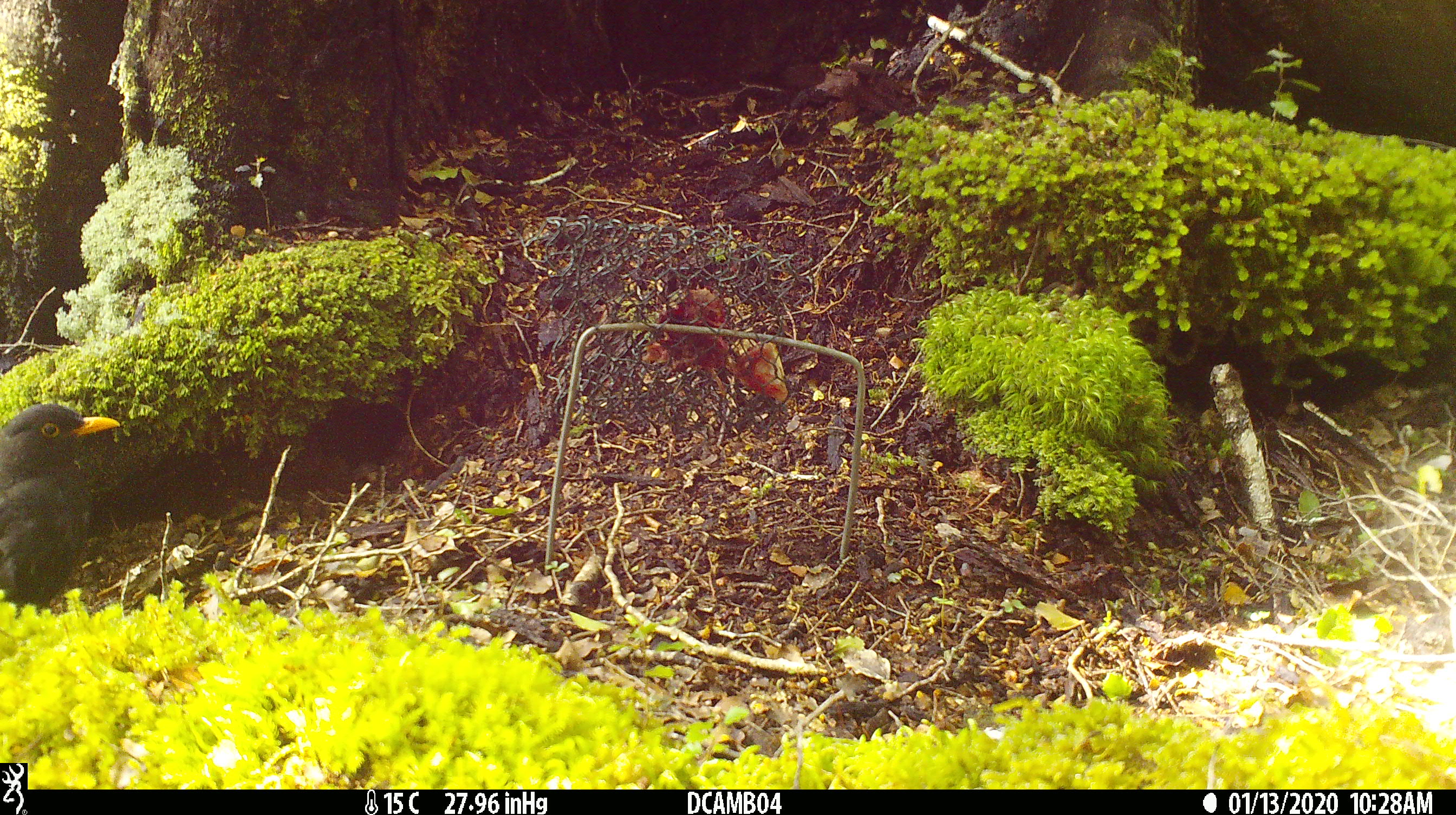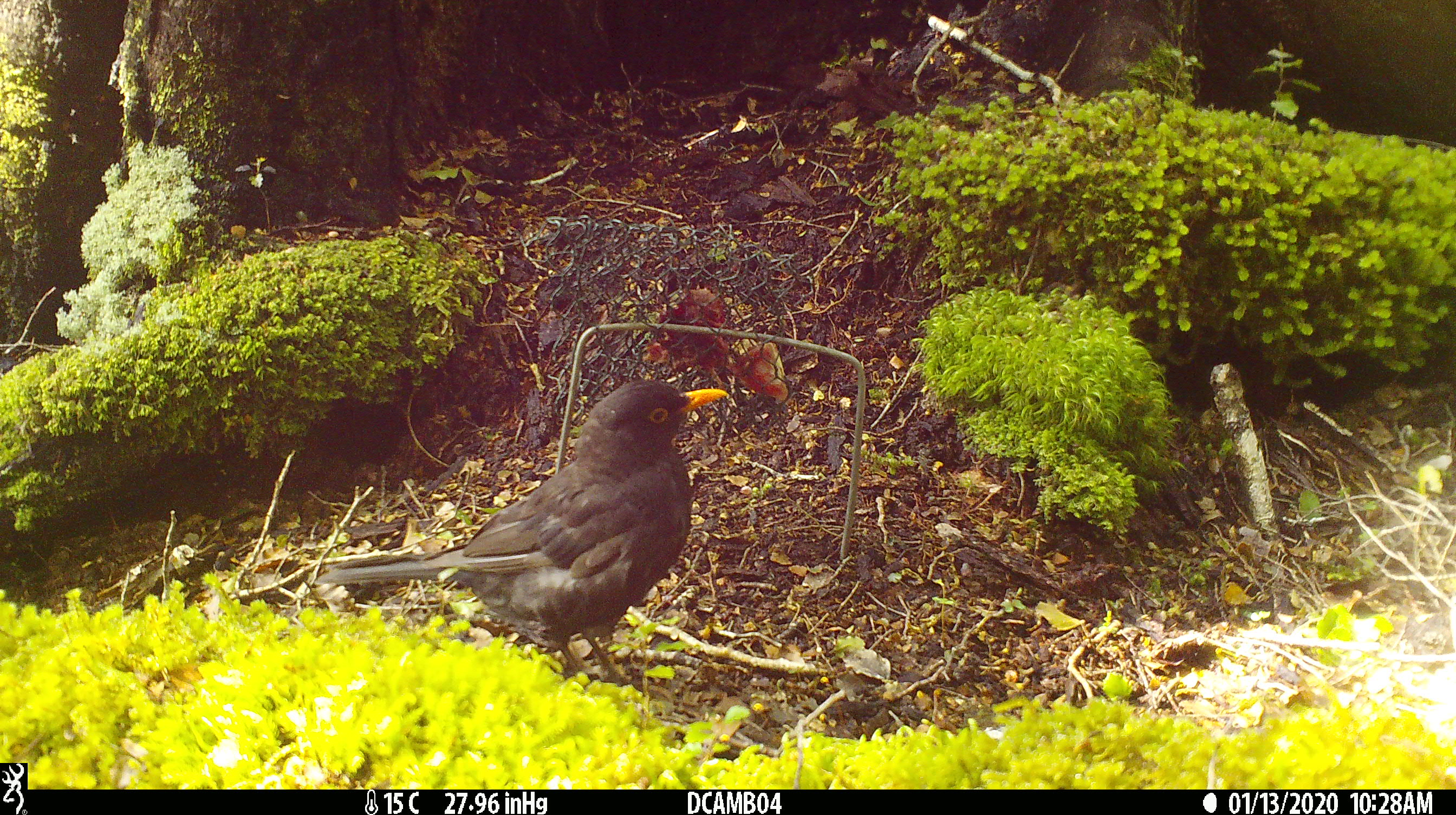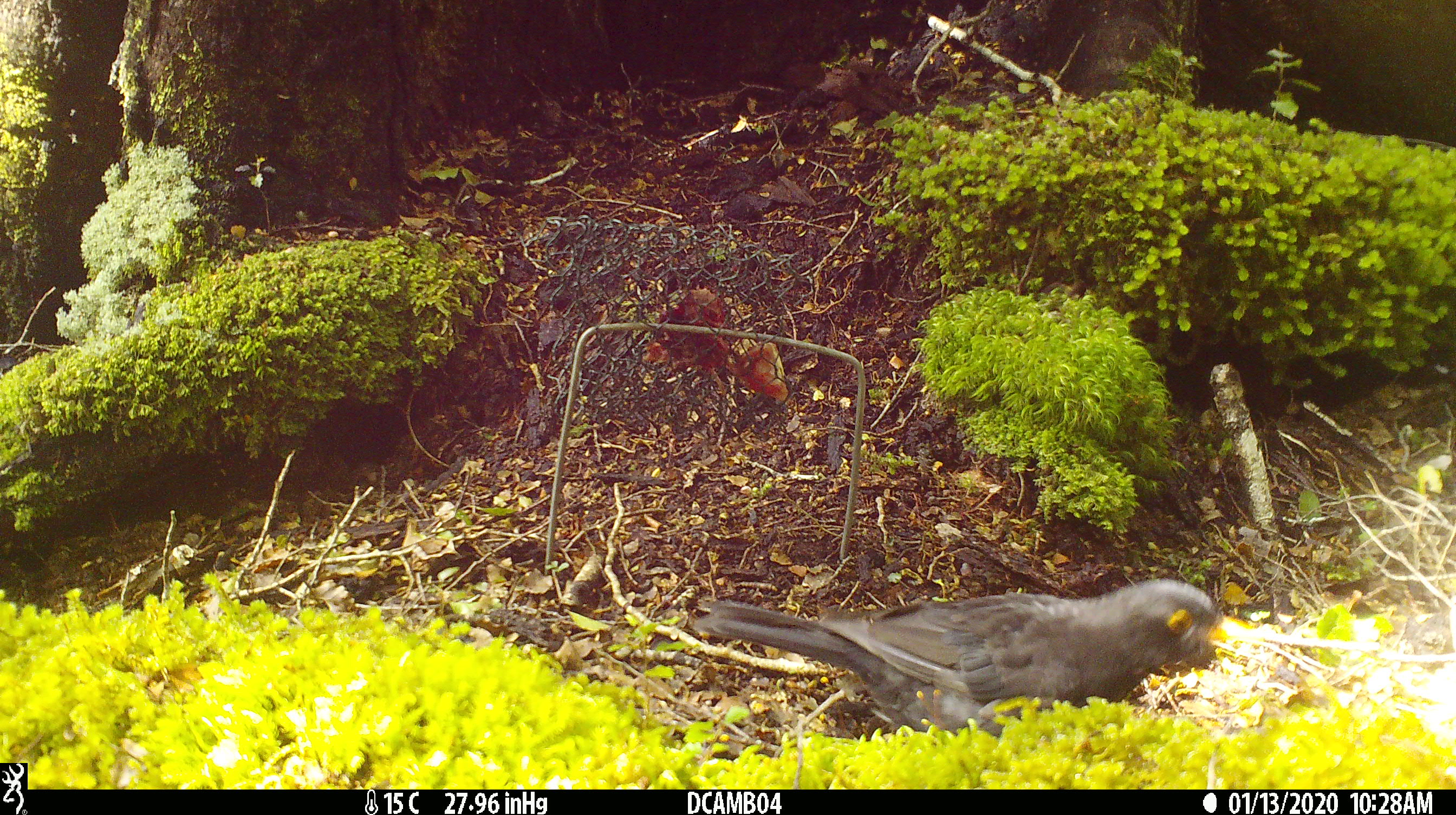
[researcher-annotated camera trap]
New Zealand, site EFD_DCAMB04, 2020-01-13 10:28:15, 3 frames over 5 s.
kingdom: Animalia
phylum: Chordata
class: Aves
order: Passeriformes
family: Turdidae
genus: Turdus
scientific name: Turdus merula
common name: eurasian blackbird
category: blackbird